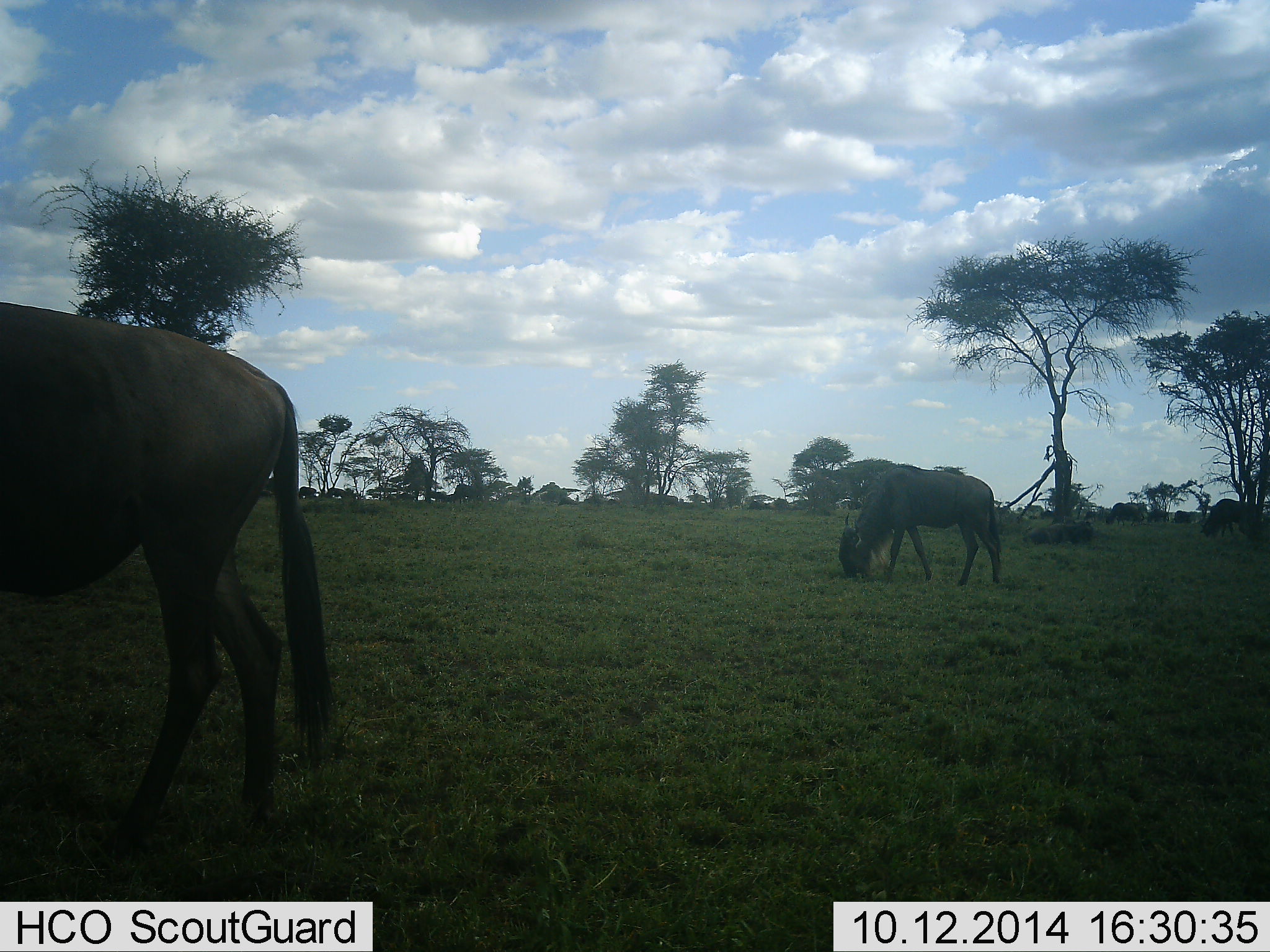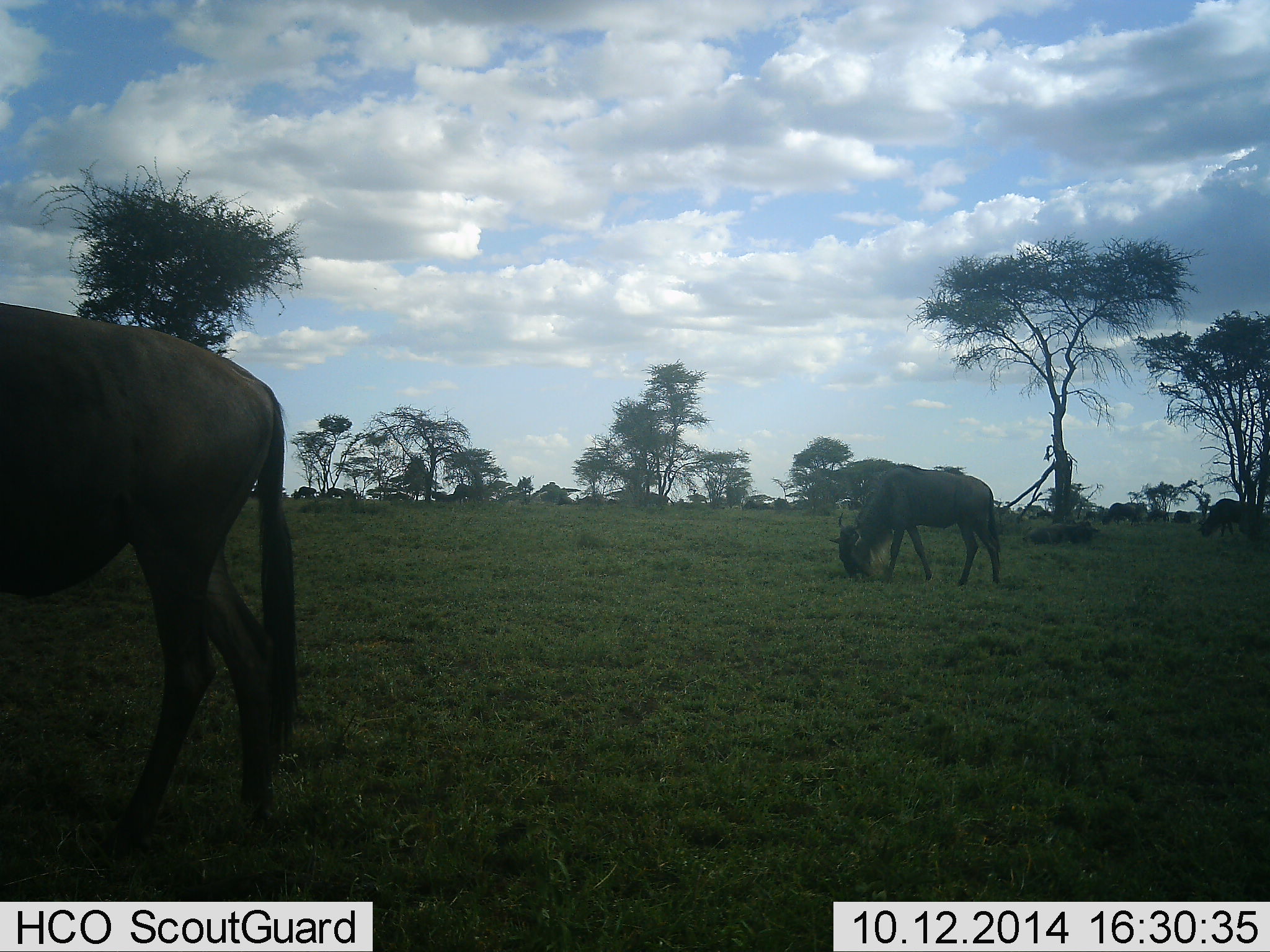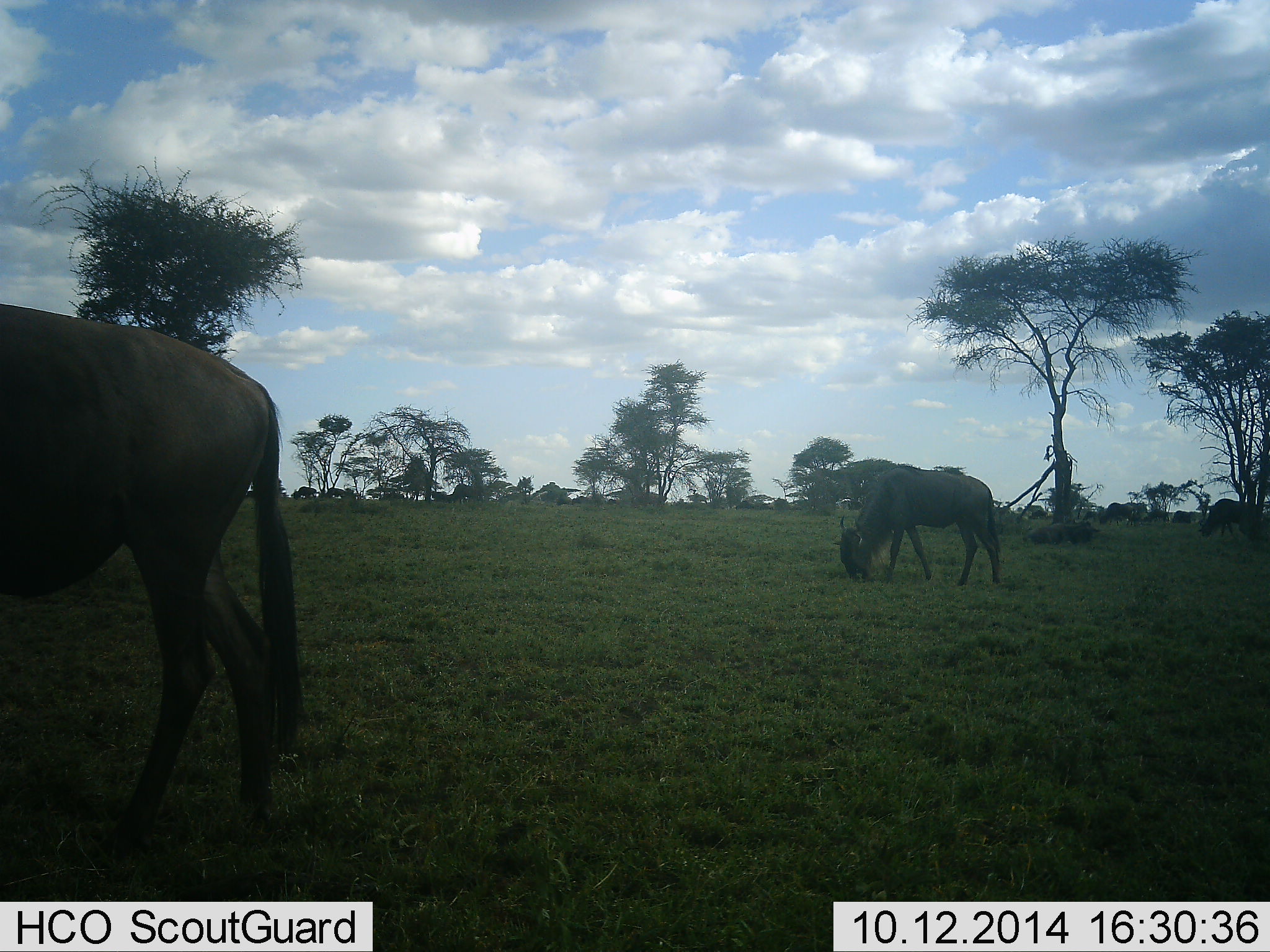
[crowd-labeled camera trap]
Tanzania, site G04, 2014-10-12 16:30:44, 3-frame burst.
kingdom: Animalia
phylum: Chordata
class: Mammalia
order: Artiodactyla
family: Bovidae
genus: Connochaetes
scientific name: Connochaetes taurinus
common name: blue wildebeest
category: wildebeest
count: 11-50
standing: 30%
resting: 0%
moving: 60%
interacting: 0%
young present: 0%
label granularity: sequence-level